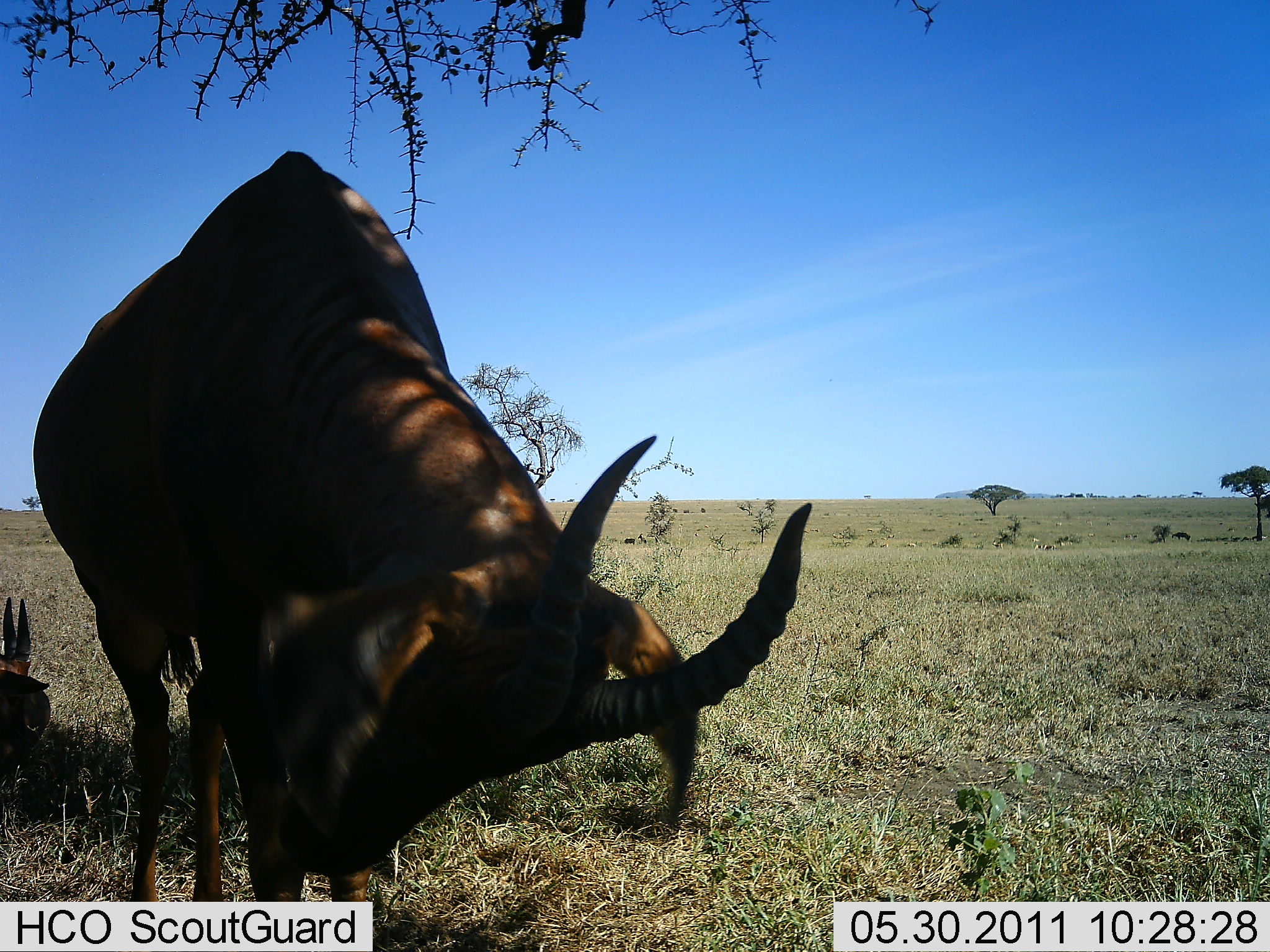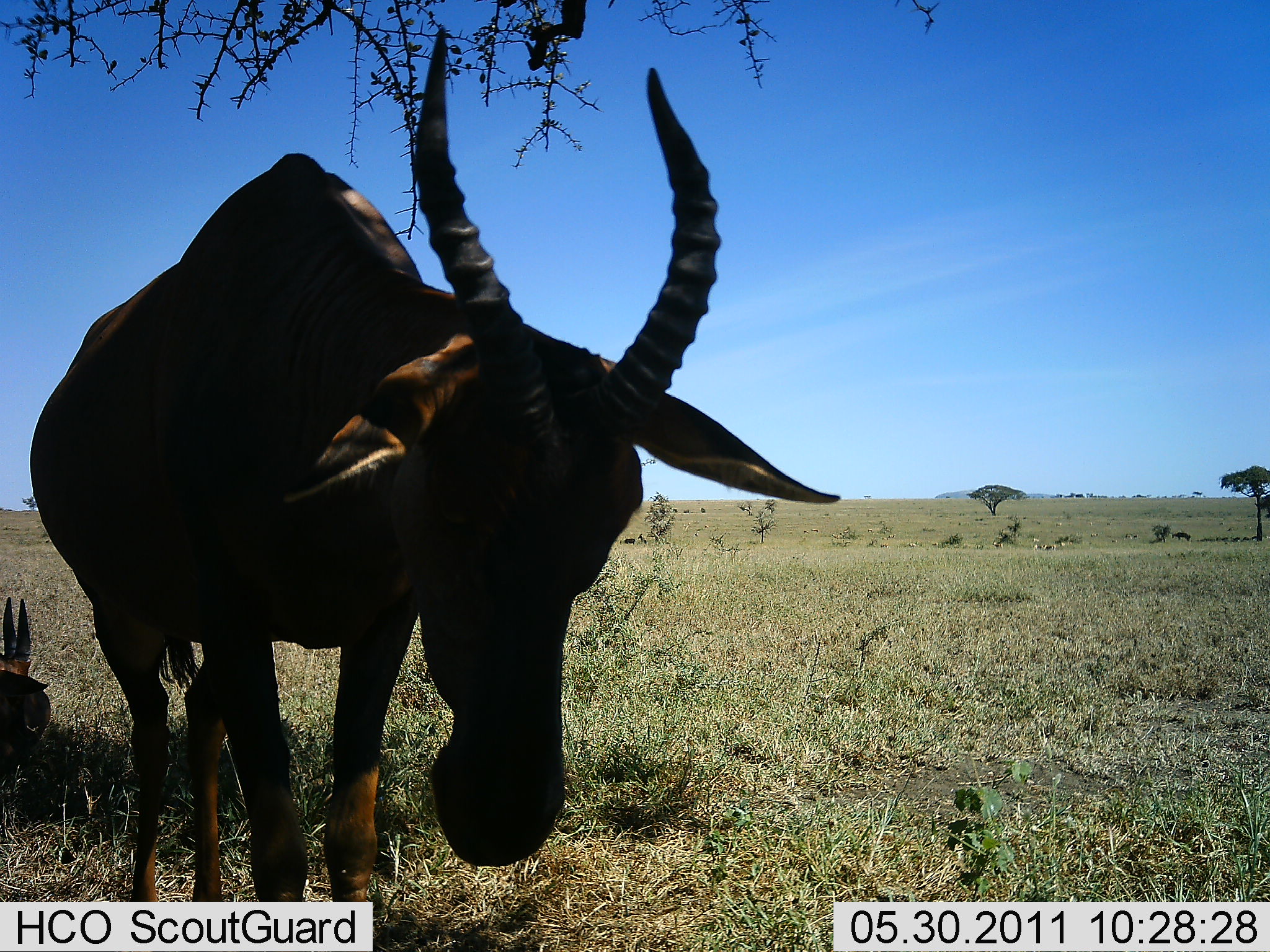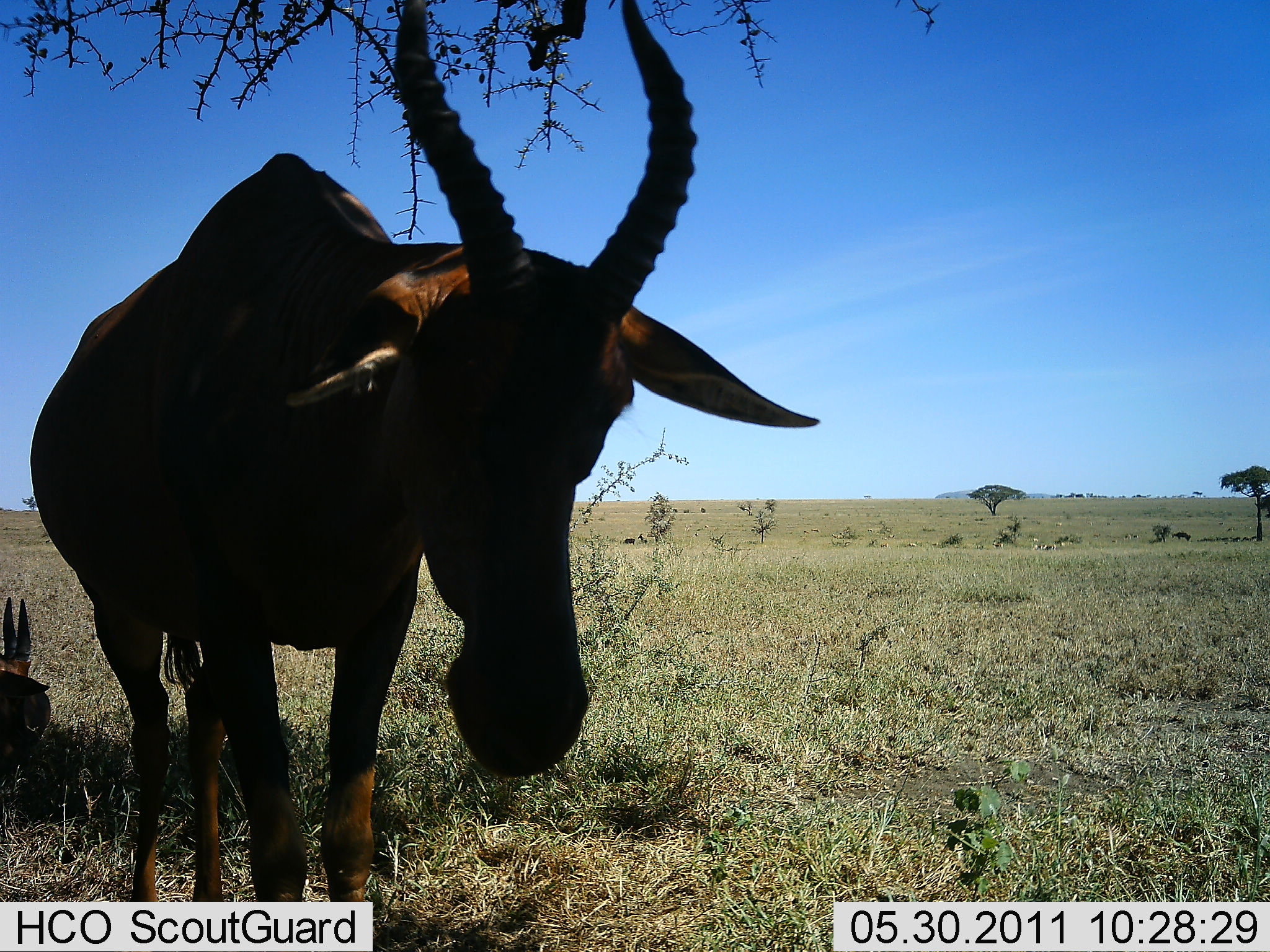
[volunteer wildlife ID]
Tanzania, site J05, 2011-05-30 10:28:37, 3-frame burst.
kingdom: Animalia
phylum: Chordata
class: Mammalia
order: Artiodactyla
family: Bovidae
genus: Damaliscus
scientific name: Damaliscus lunatus jimela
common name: topi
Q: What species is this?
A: Topi (Damaliscus lunatus jimela).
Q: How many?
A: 2.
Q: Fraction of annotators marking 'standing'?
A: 91%.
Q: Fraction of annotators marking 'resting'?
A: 55%.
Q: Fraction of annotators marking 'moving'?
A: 0%.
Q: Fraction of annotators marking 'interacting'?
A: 18%.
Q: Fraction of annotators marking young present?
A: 0%.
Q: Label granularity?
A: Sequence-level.